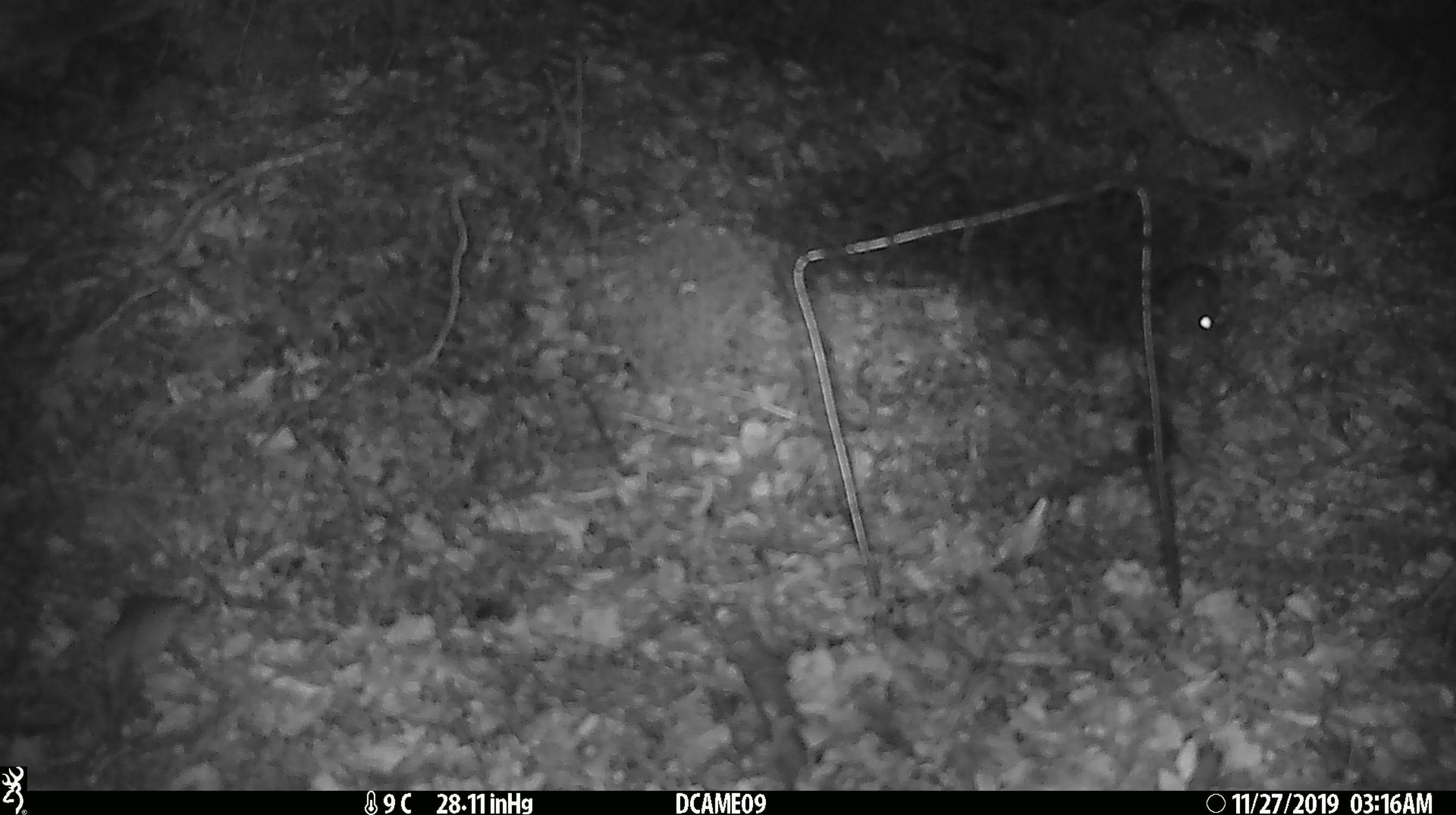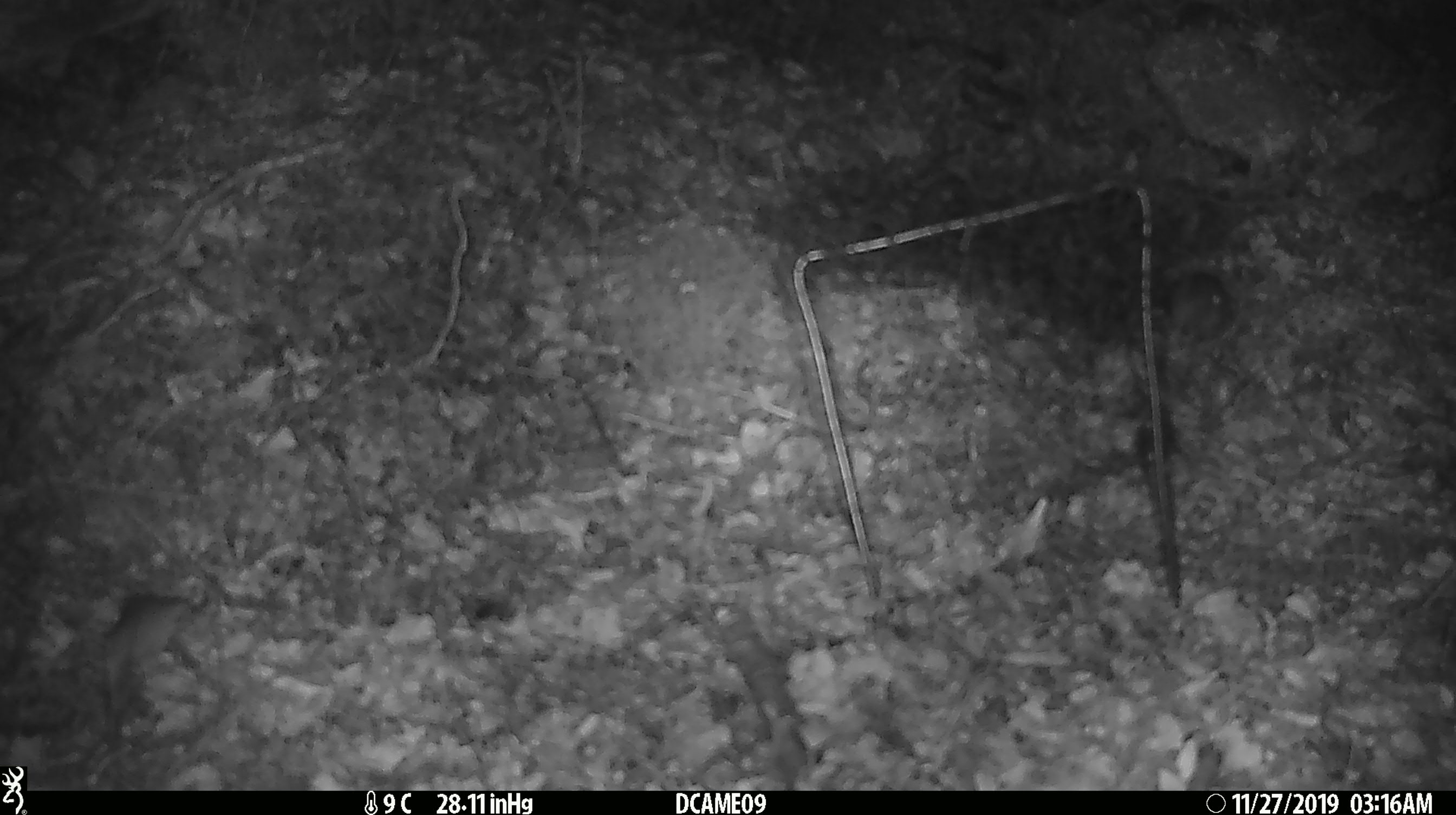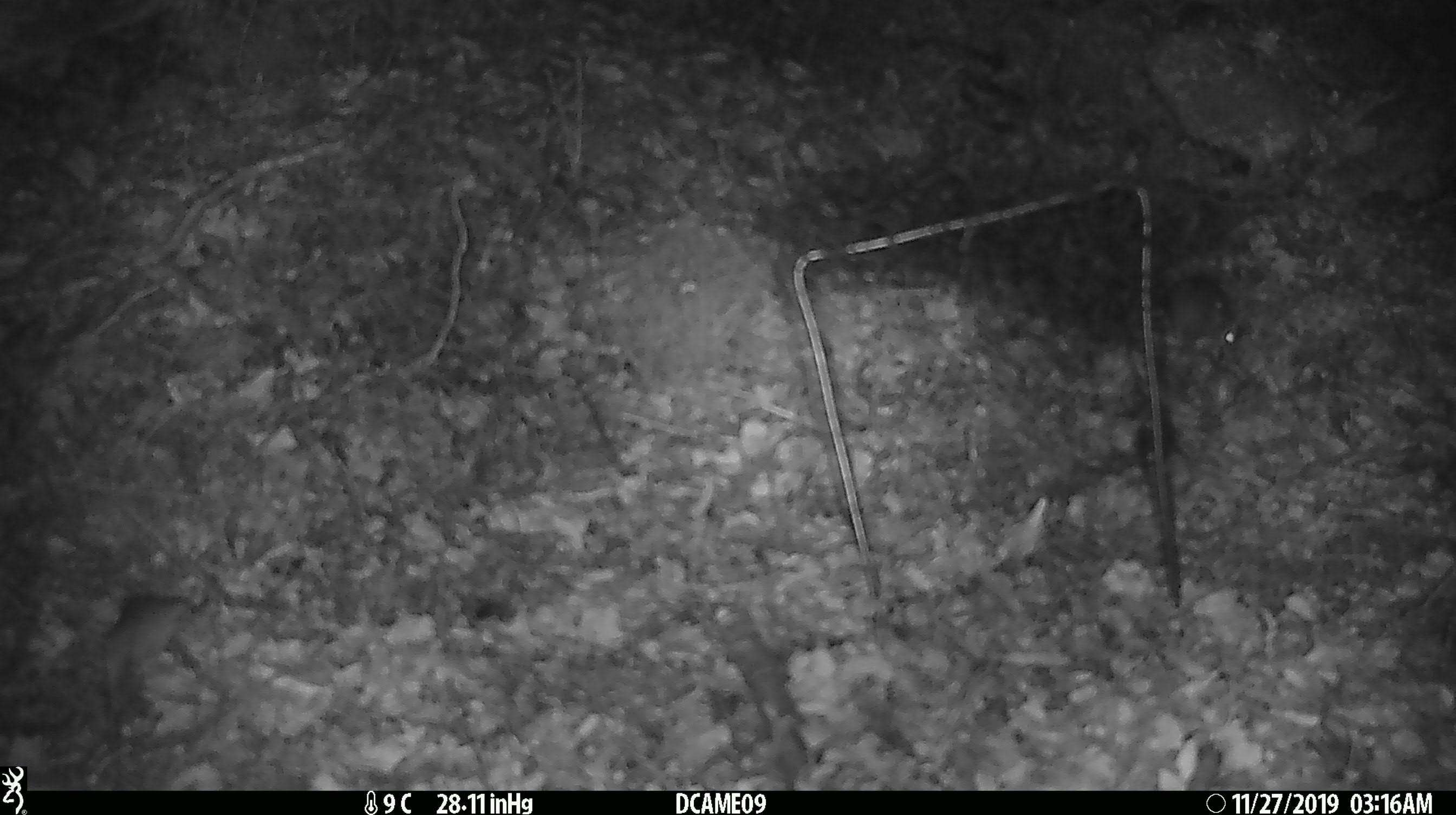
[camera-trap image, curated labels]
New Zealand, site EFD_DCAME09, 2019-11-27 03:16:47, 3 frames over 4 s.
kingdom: Animalia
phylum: Chordata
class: Mammalia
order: Rodentia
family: Muridae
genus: Mus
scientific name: Mus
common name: mouse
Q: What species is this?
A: Mouse (Mus).